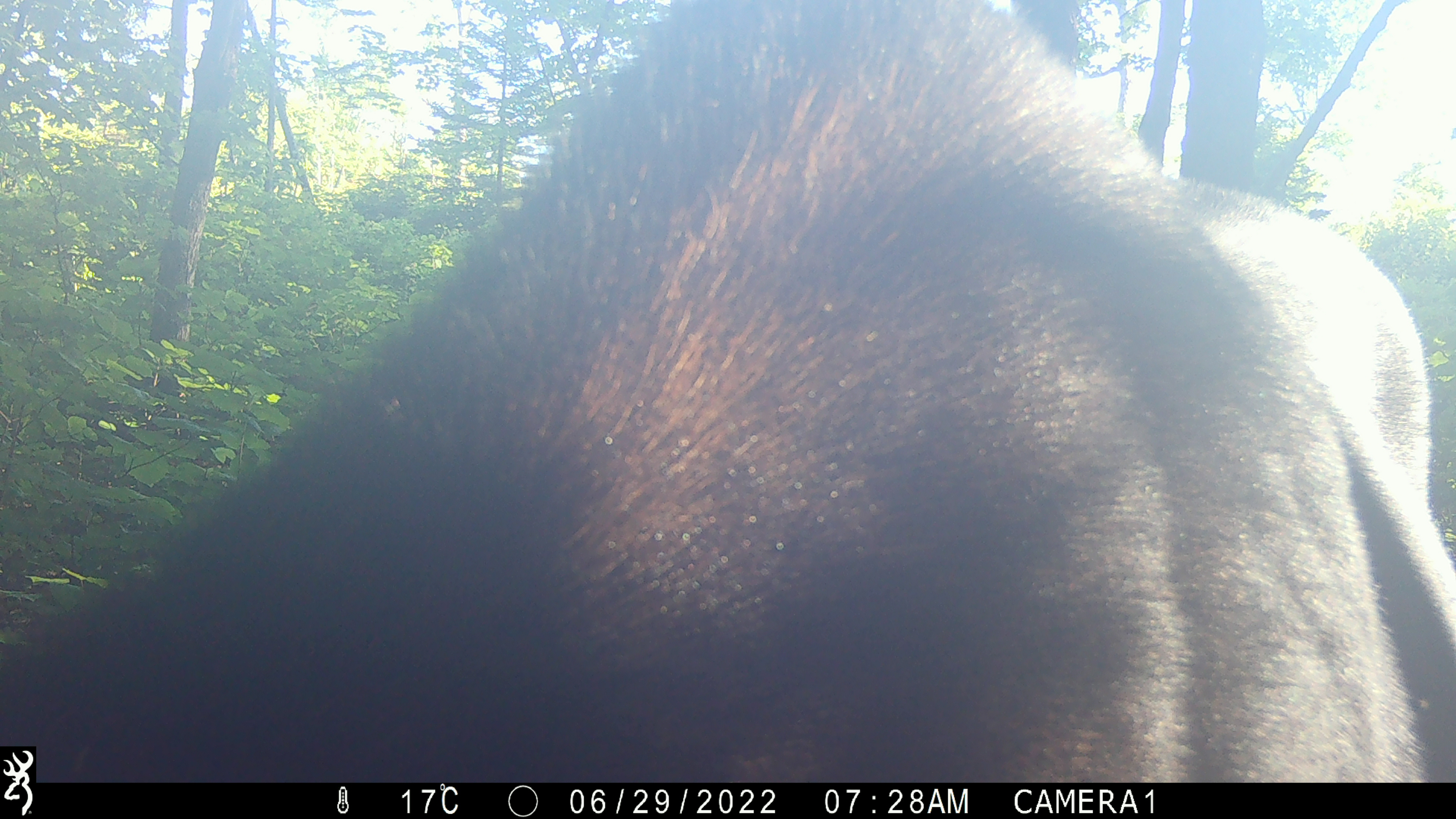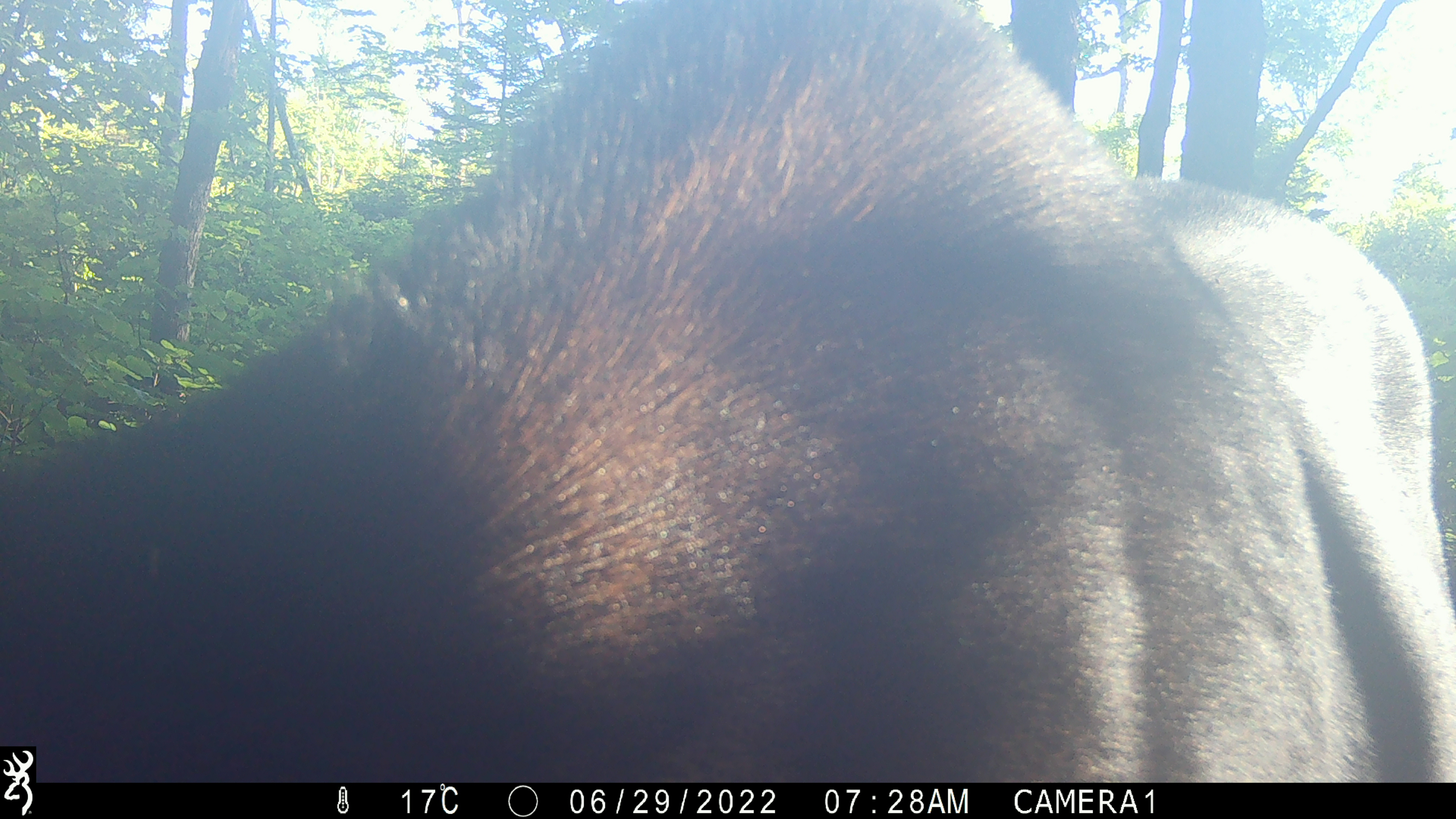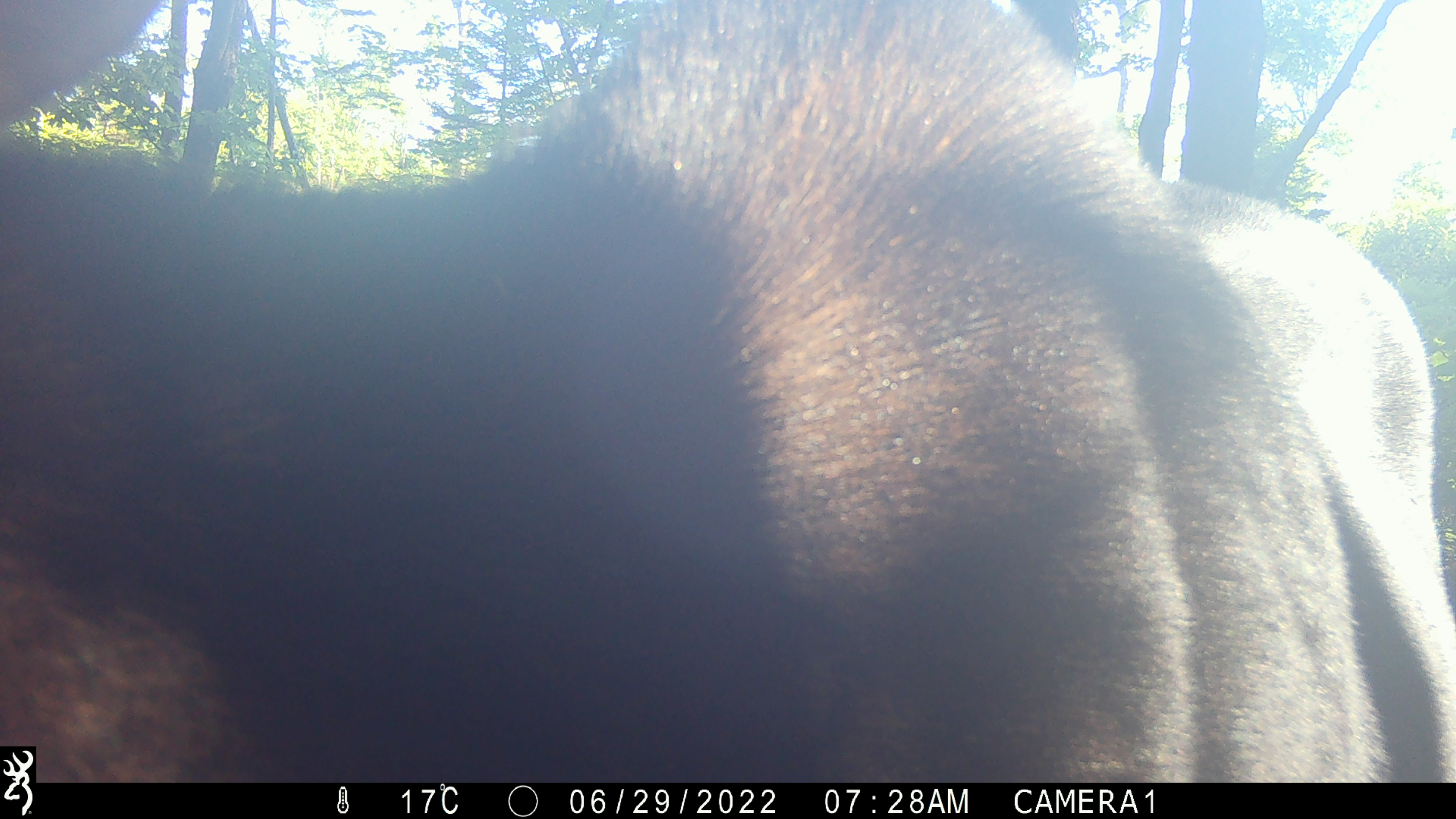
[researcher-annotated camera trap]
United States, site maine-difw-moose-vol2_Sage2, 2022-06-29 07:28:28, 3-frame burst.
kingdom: Animalia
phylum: Chordata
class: Mammalia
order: Artiodactyla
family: Cervidae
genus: Alces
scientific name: Alces alces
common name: moose